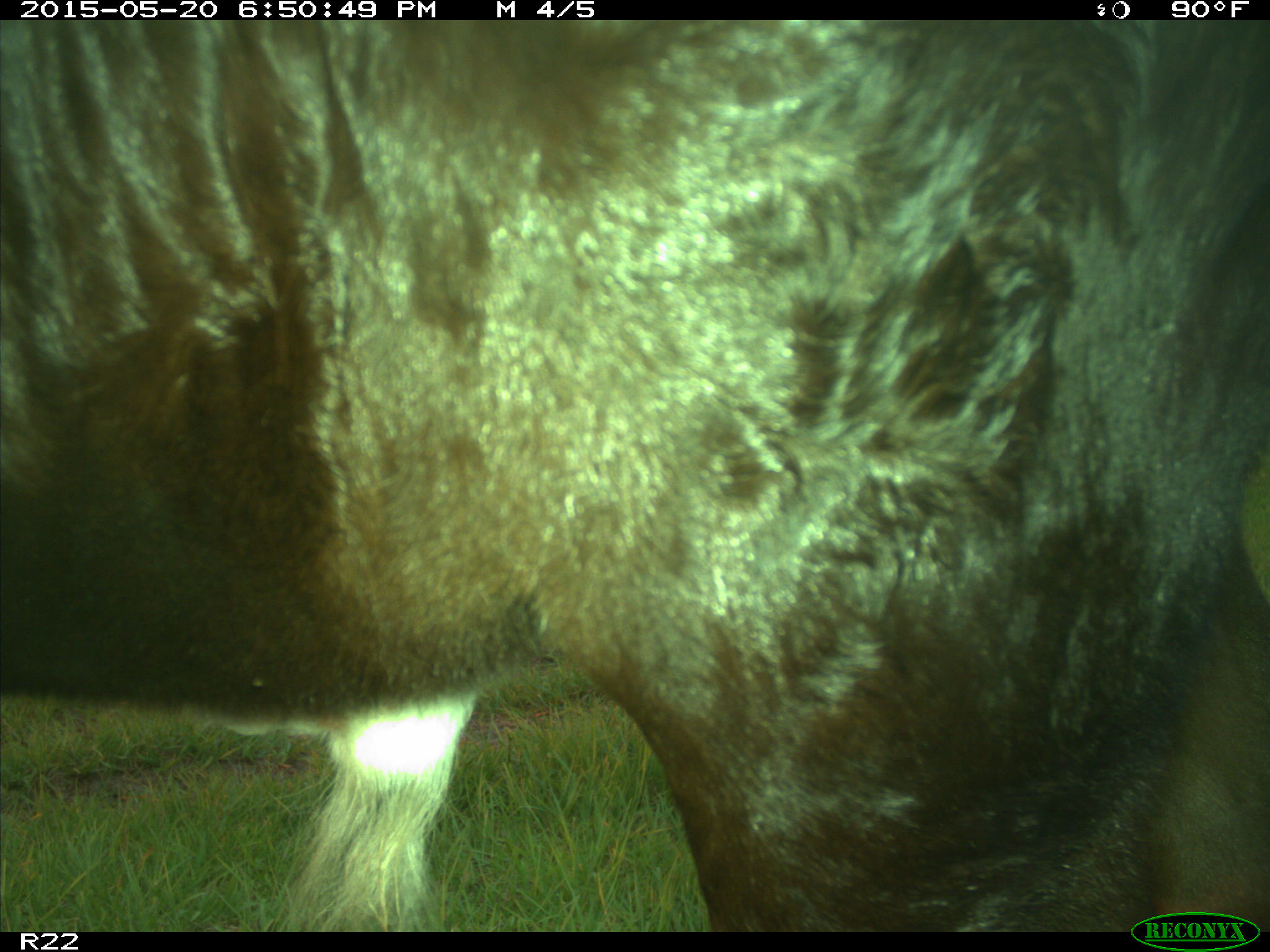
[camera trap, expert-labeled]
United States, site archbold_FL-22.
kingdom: Animalia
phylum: Chordata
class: Mammalia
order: Artiodactyla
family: Bovidae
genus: Bos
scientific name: Bos taurus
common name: domestic cow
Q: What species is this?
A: Bos taurus (domestic cow).